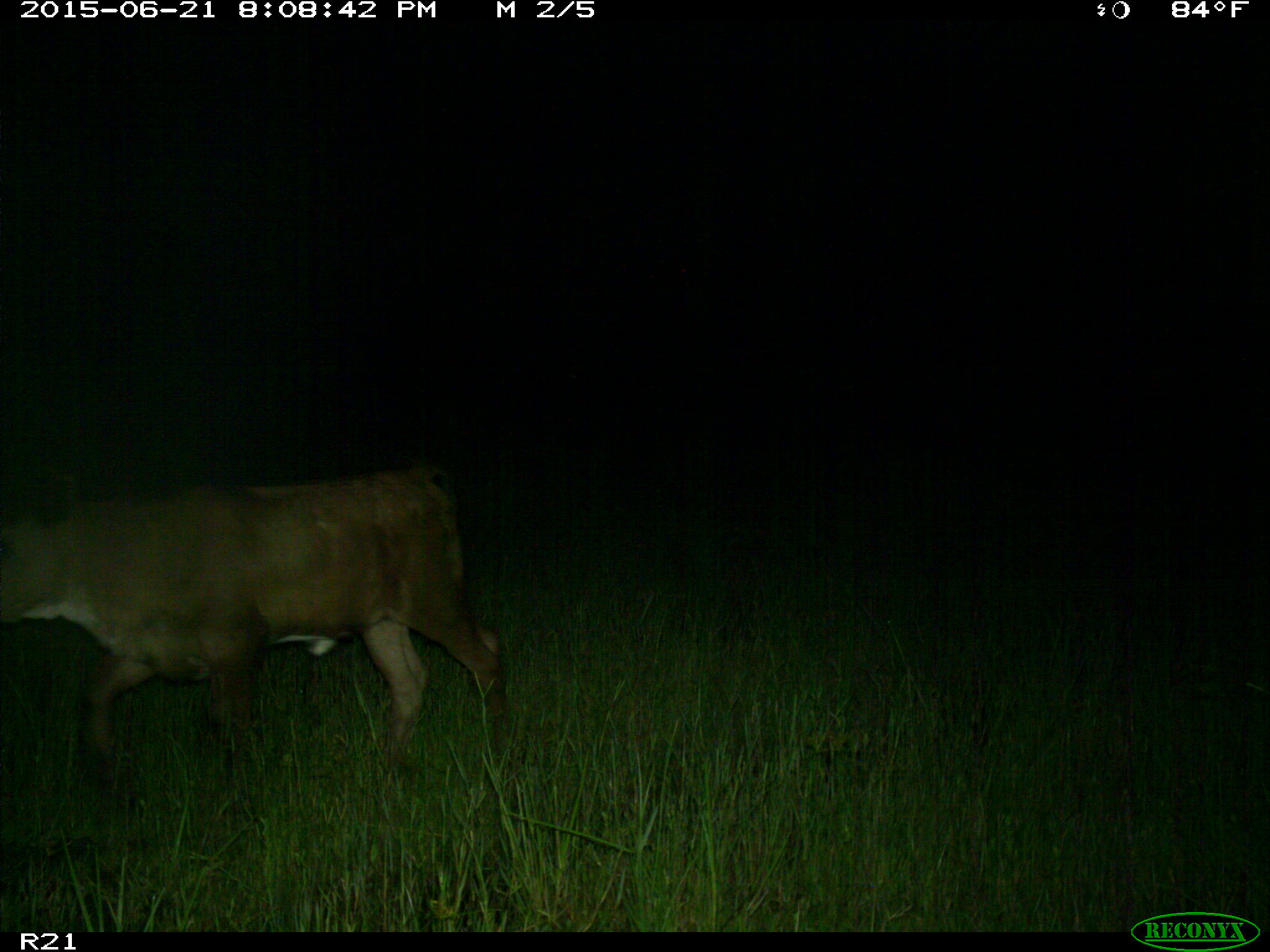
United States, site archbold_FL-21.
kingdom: Animalia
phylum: Chordata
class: Mammalia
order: Artiodactyla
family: Bovidae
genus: Bos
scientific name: Bos taurus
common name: domestic cow